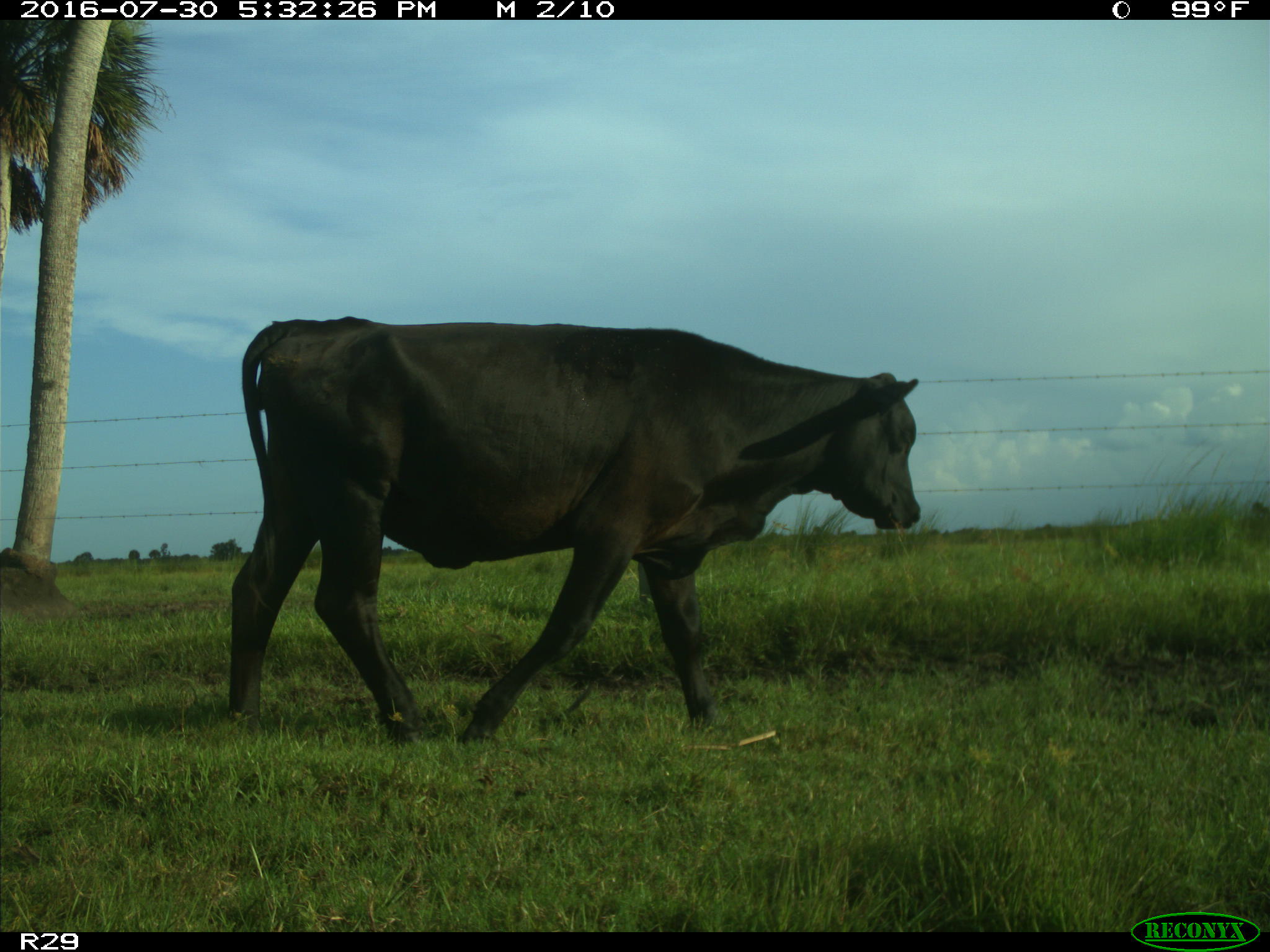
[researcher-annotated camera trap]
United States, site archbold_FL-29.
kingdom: Animalia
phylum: Chordata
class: Mammalia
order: Artiodactyla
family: Bovidae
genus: Bos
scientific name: Bos taurus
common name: domestic cow